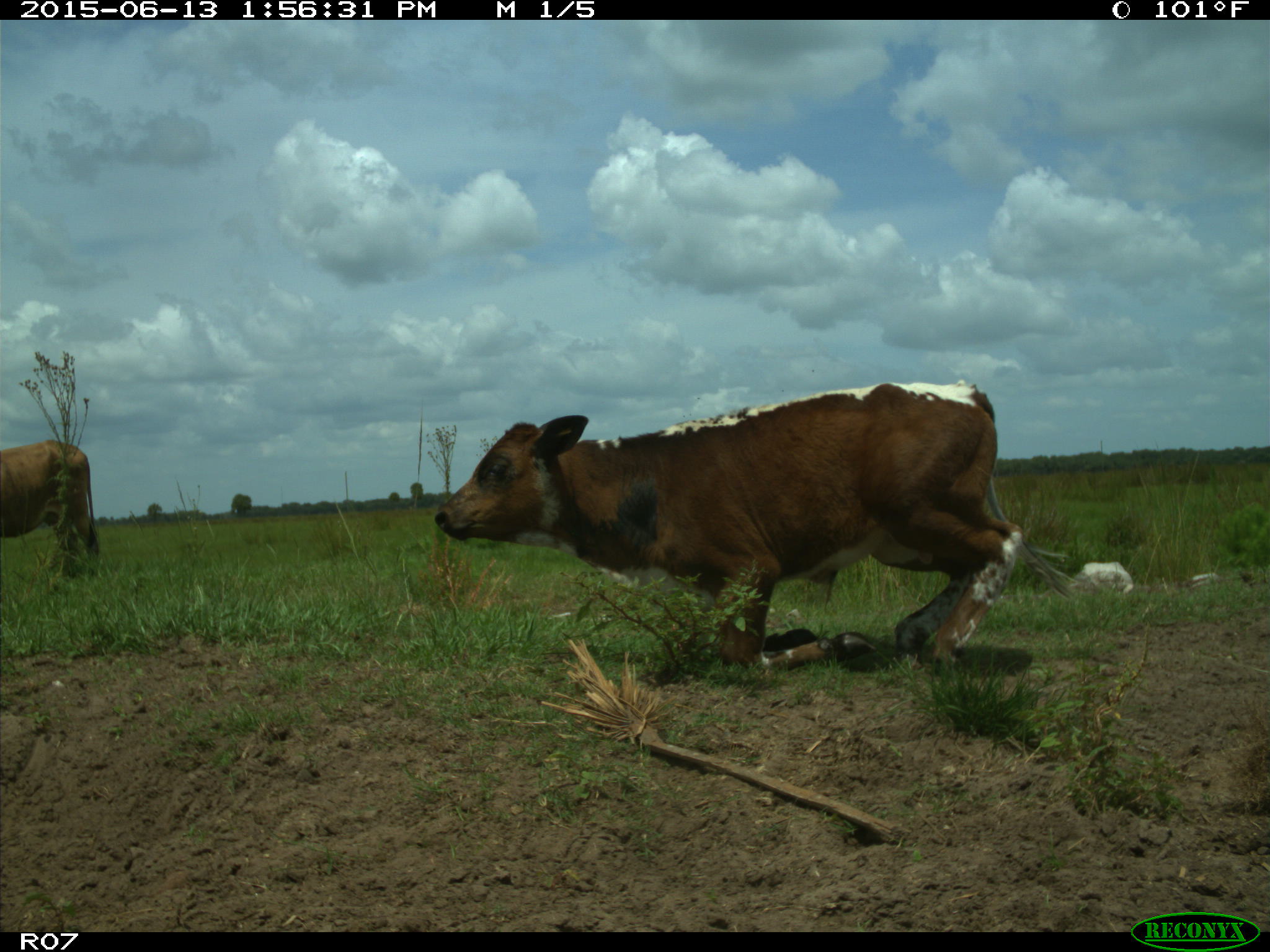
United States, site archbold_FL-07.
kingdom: Animalia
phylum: Chordata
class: Mammalia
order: Artiodactyla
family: Bovidae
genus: Bos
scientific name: Bos taurus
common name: domestic cow